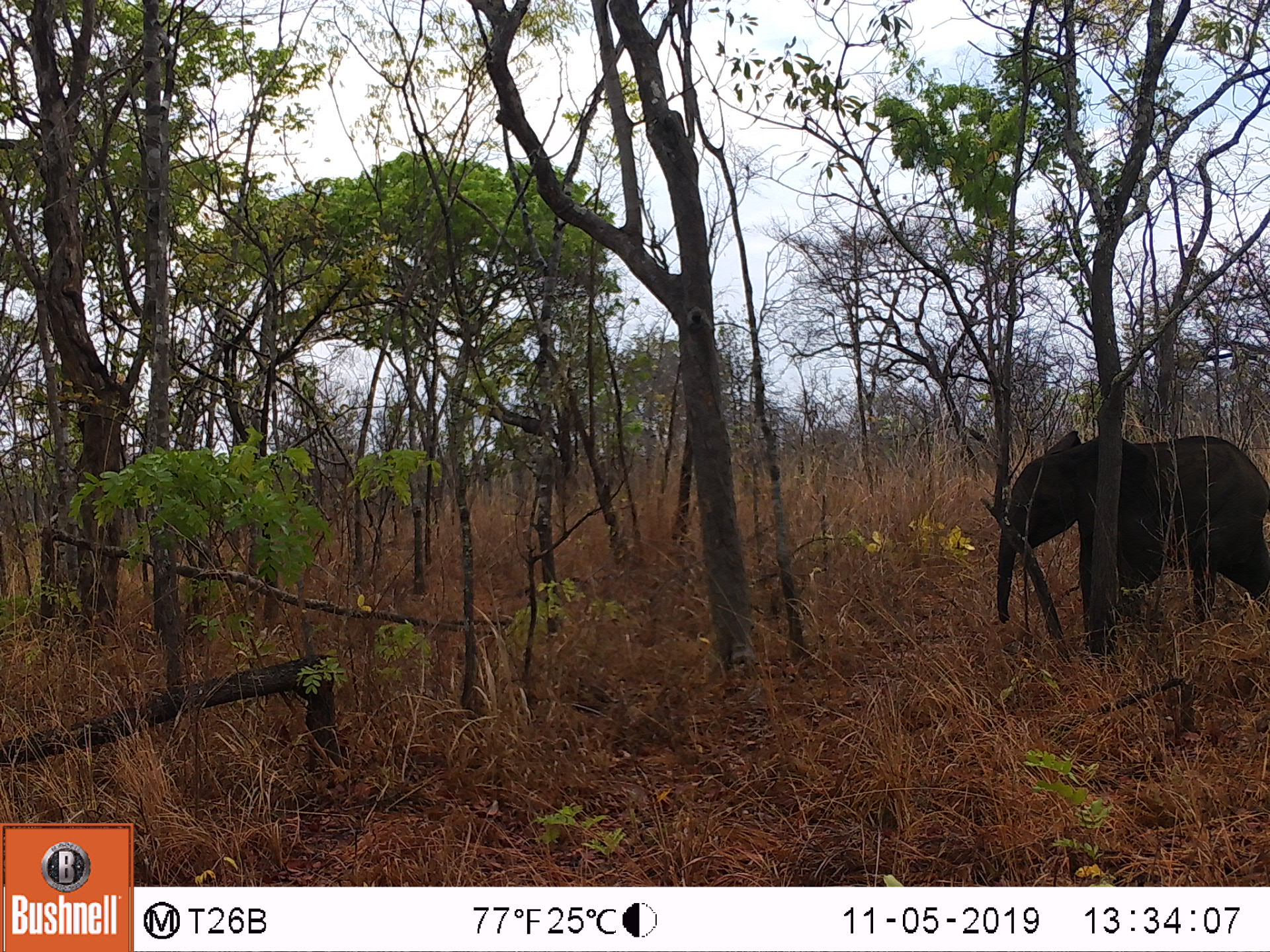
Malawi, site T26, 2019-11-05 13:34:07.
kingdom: Animalia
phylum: Chordata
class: Mammalia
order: Proboscidea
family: Elephantidae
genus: Loxodonta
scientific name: Loxodonta africana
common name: african savanna elephant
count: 1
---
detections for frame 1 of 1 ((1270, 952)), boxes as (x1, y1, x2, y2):
african savanna elephant: (980, 414, 1269, 666)